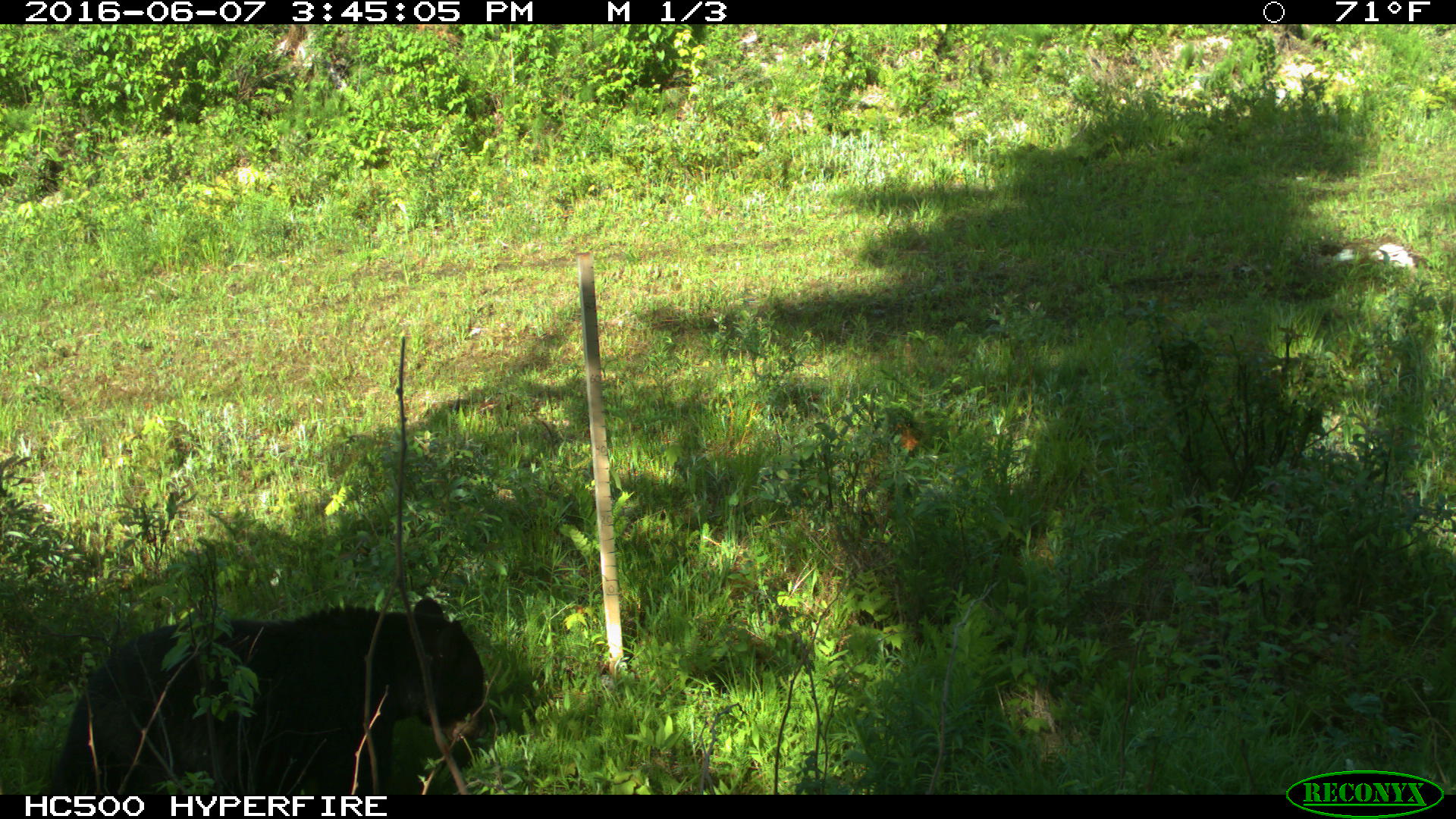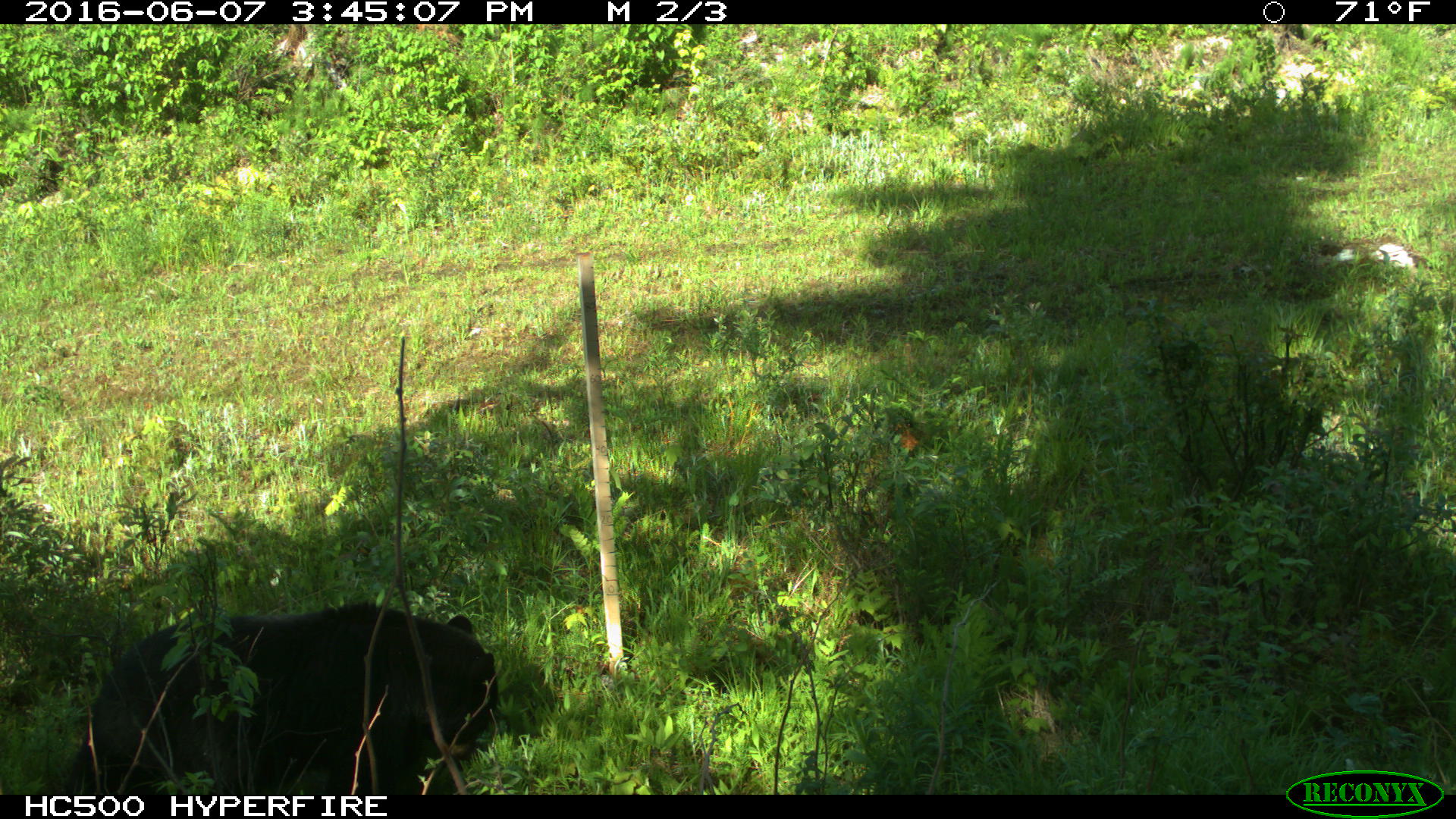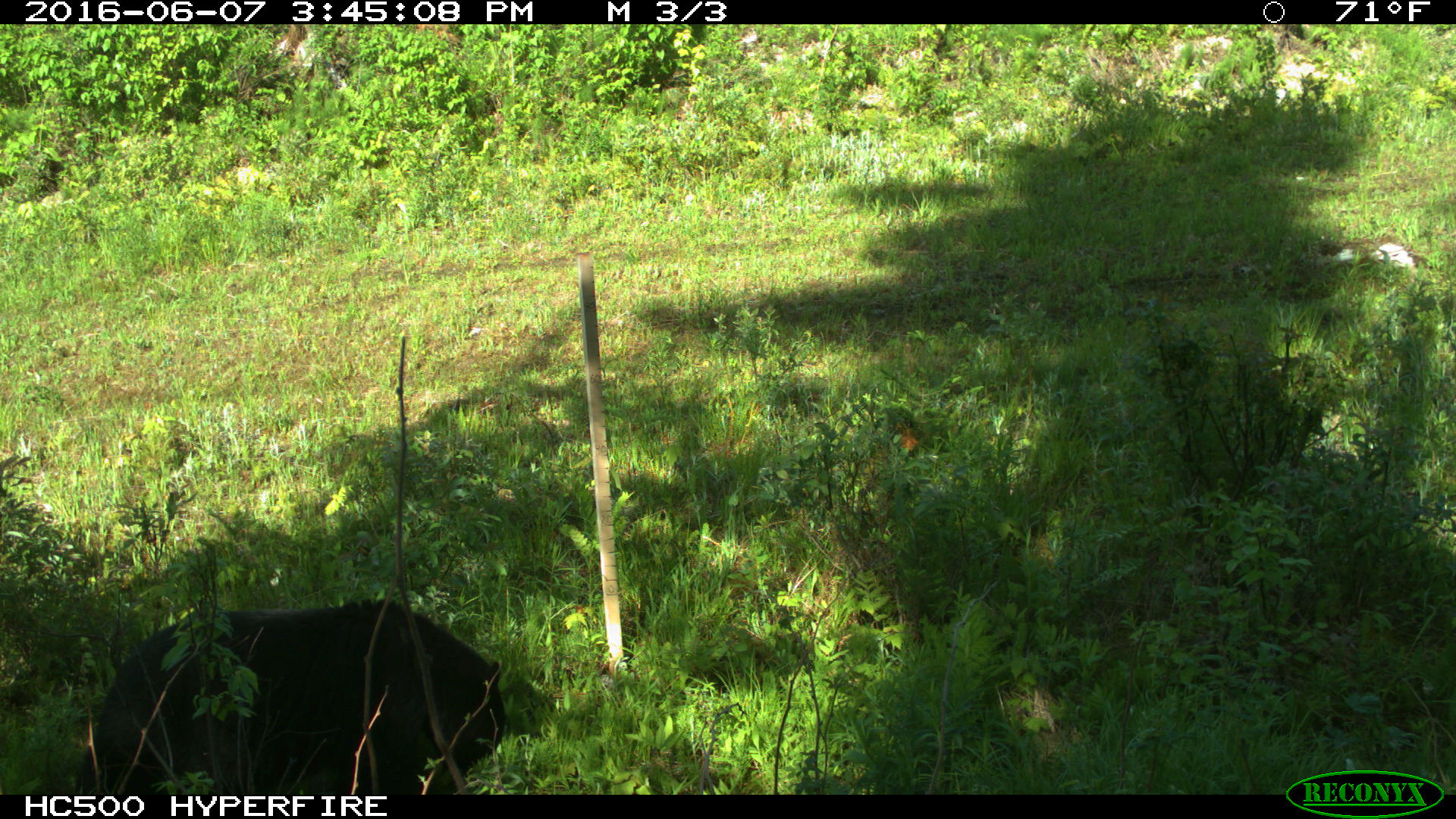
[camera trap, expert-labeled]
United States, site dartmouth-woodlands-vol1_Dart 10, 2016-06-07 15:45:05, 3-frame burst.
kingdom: Animalia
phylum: Chordata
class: Mammalia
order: Carnivora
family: Ursidae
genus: Ursus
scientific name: Ursus americanus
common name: black bear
Black bear (Ursus americanus).